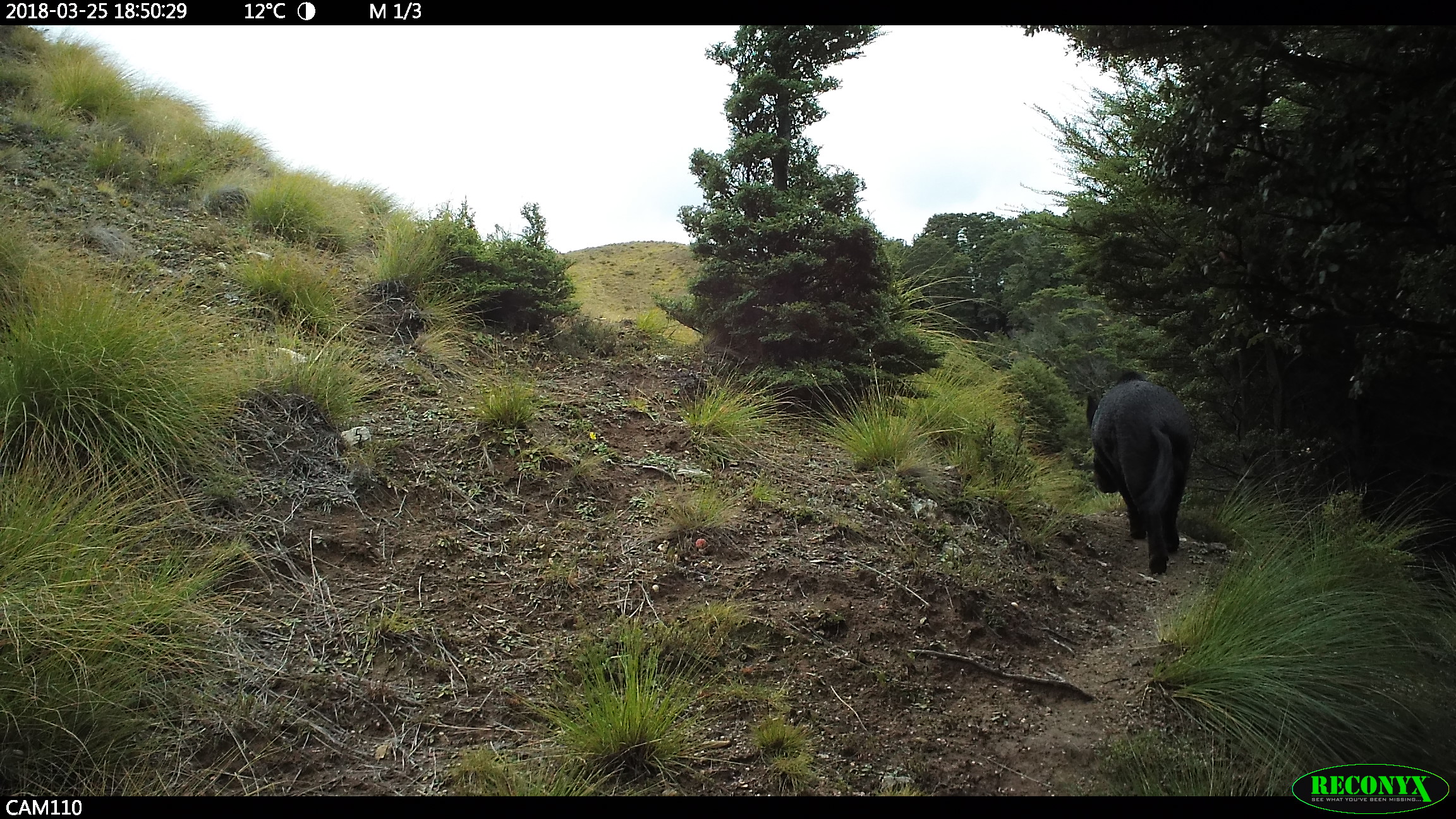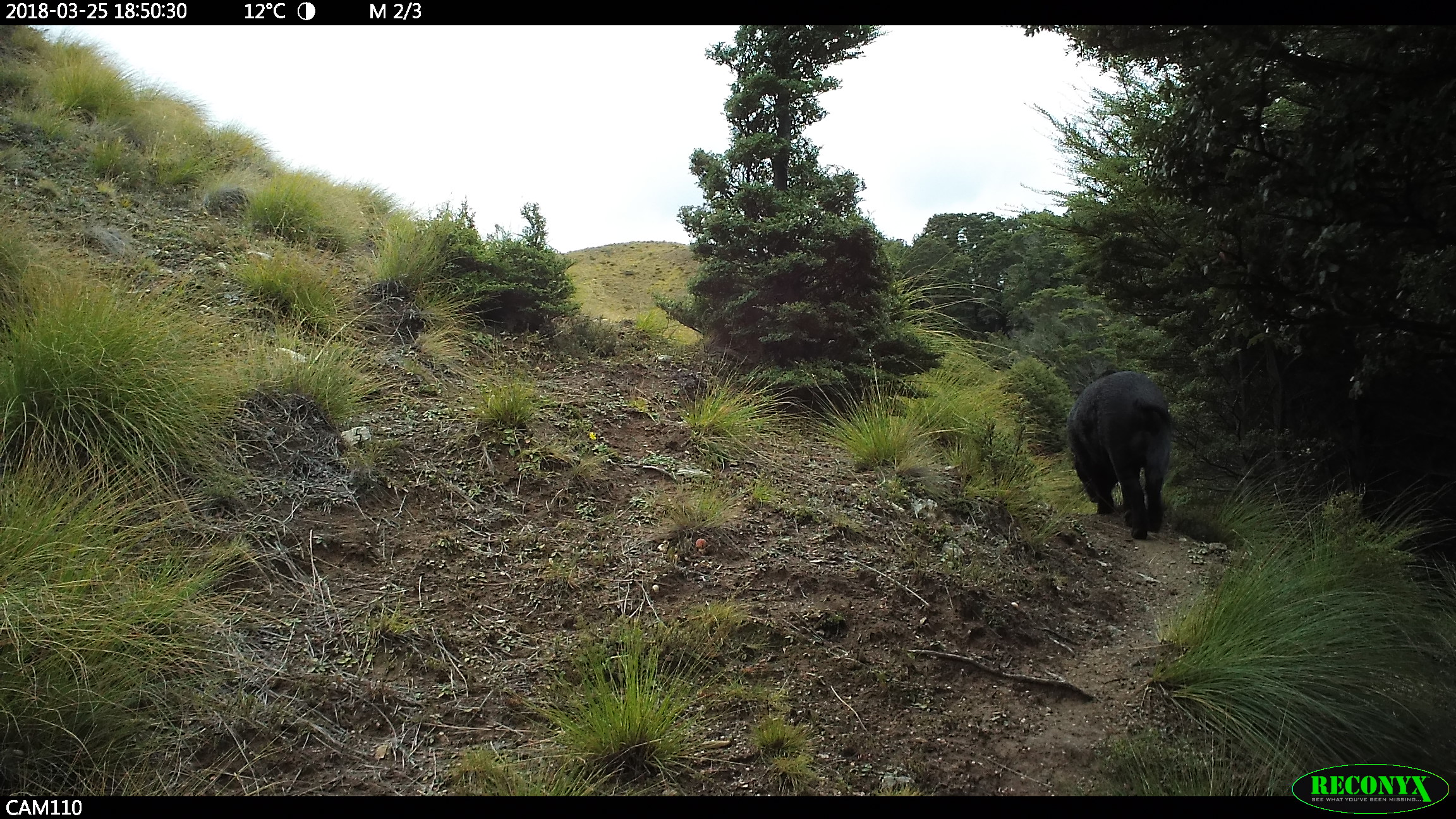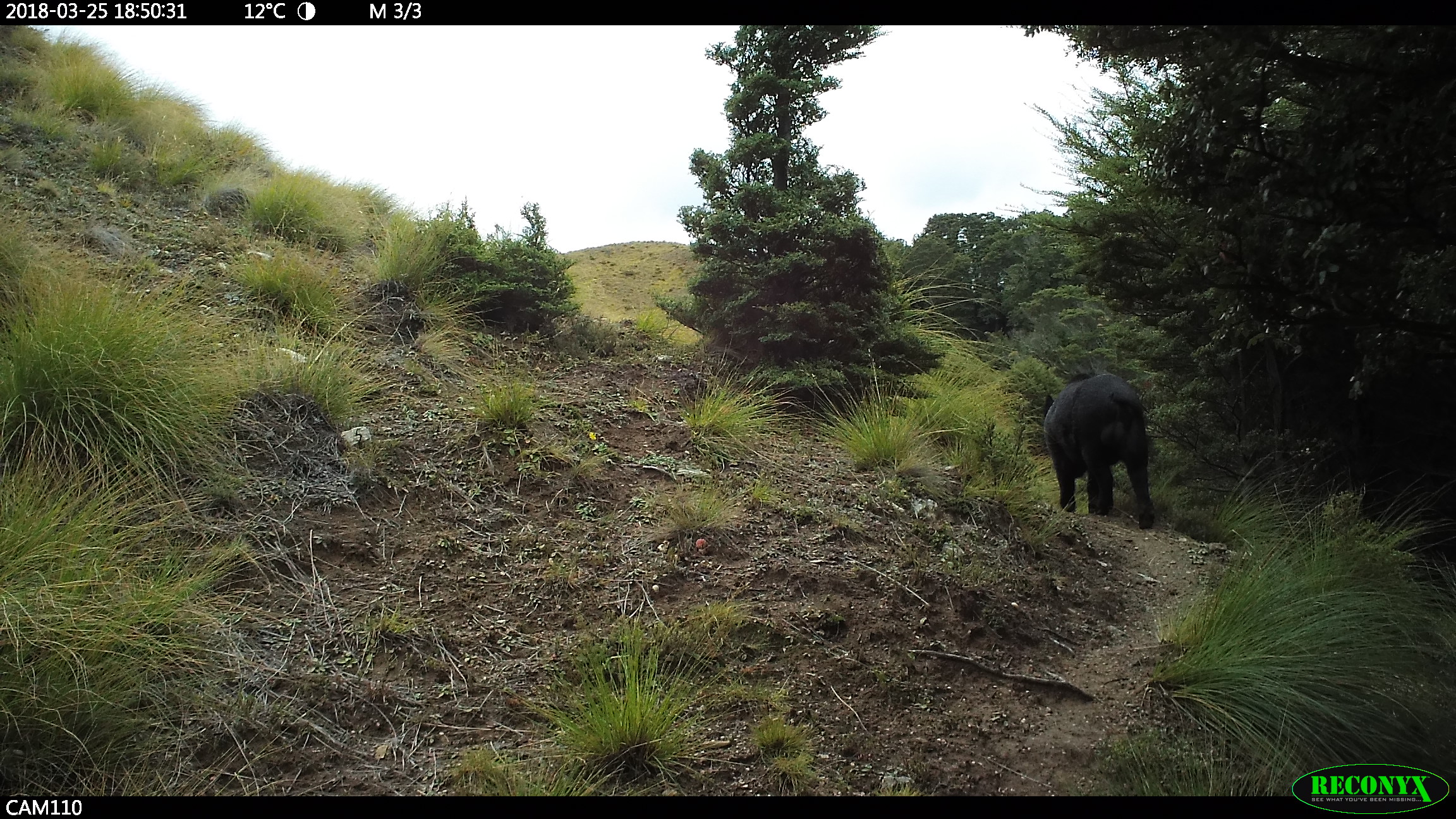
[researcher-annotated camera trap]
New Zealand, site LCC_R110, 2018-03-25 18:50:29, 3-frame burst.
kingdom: Animalia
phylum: Chordata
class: Mammalia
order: Artiodactyla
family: Suidae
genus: Sus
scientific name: Sus scrofa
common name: pig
Pig (Sus scrofa).